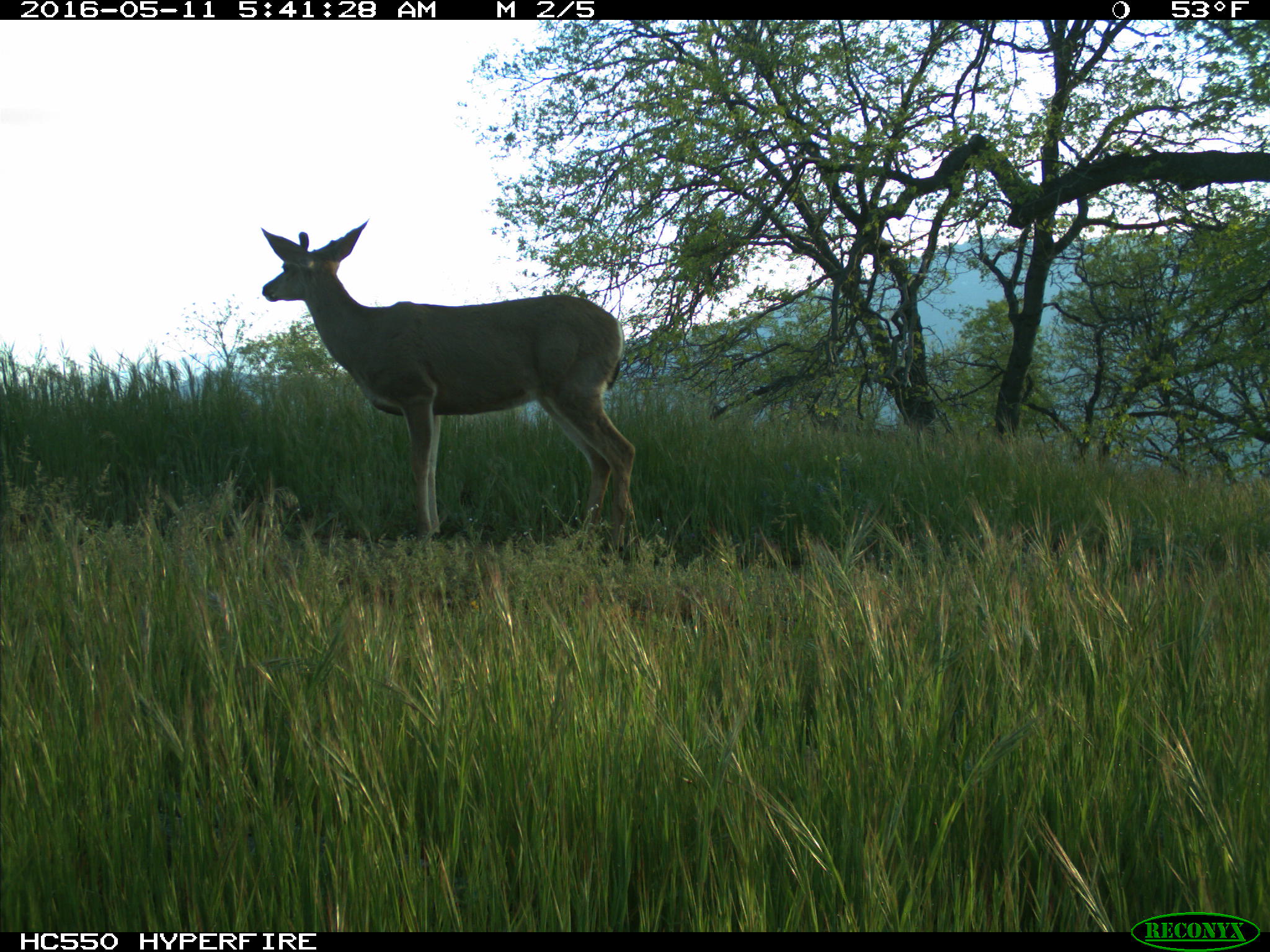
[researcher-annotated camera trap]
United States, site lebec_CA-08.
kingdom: Animalia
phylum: Chordata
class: Mammalia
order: Artiodactyla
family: Cervidae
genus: Odocoileus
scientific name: Odocoileus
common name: deer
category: unidentified deer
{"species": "unidentified deer (deer) (Odocoileus)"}